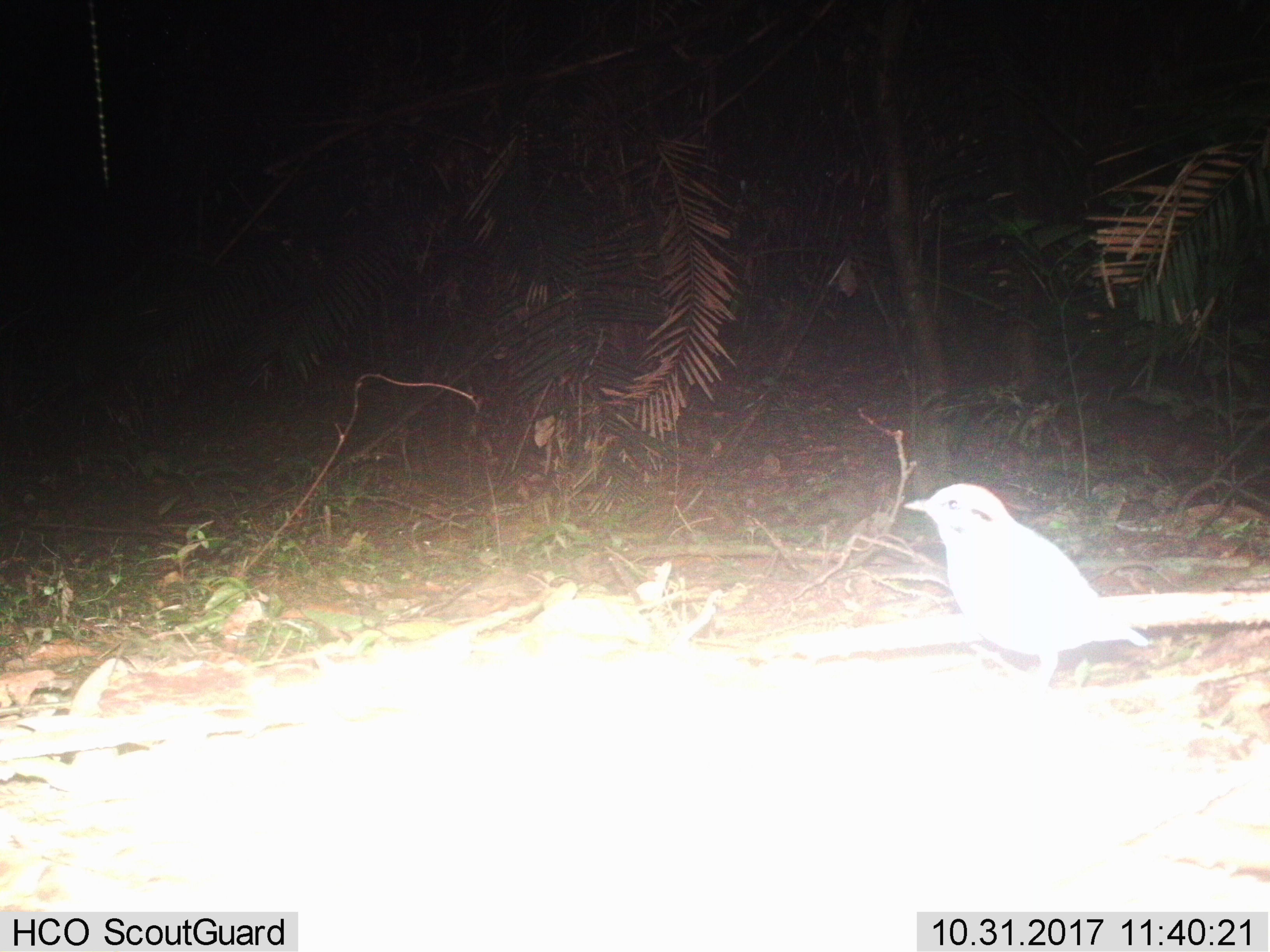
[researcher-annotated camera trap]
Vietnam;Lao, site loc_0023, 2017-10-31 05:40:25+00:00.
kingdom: Animalia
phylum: Chordata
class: Aves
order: Passeriformes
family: Pittidae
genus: Hydrornis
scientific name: Hydrornis cyaneus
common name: blue pitta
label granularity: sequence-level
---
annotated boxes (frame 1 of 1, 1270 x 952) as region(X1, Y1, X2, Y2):
blue pitta: region(901, 482, 1150, 686)